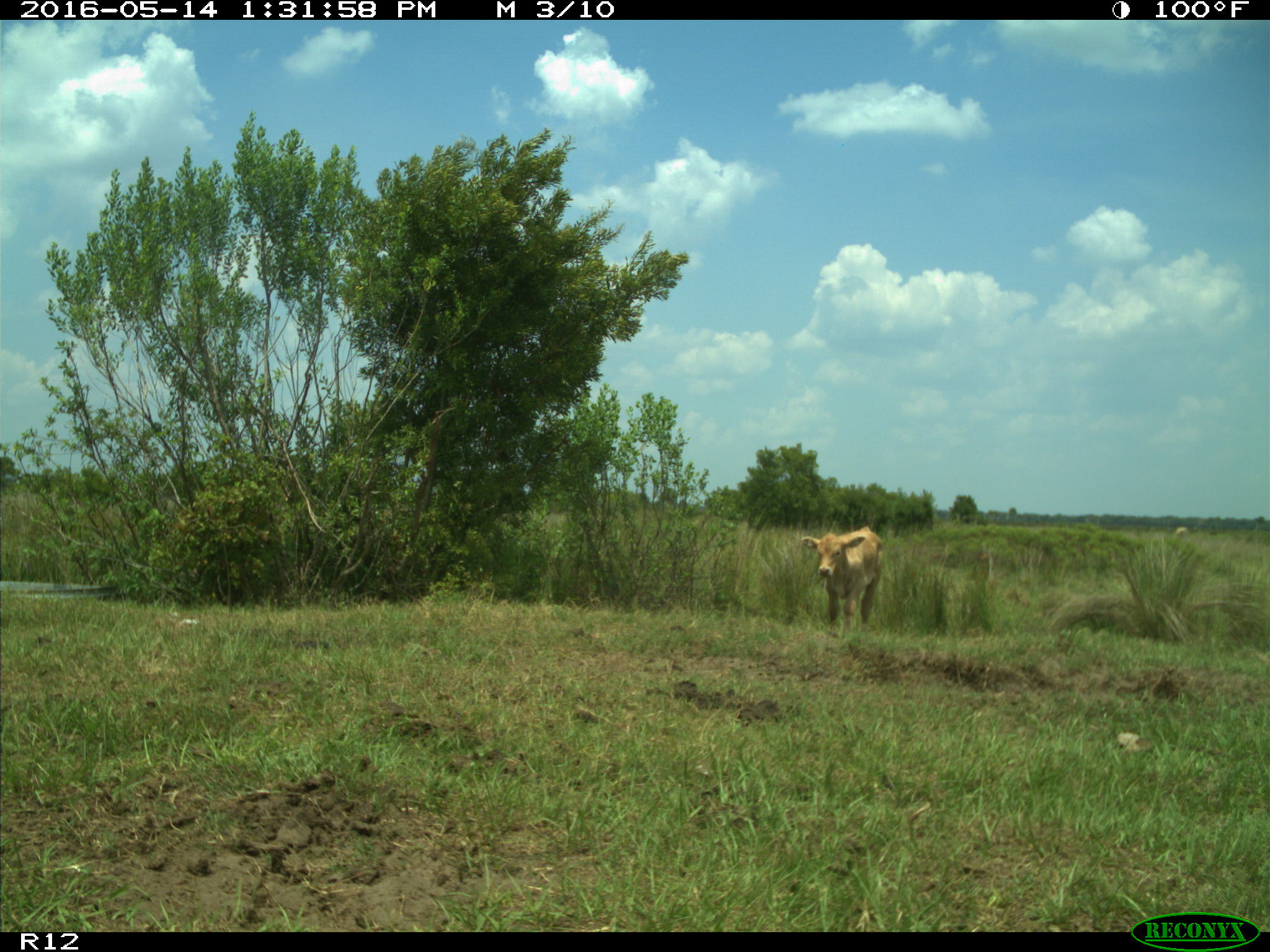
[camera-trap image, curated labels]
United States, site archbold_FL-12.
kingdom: Animalia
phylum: Chordata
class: Mammalia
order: Artiodactyla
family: Bovidae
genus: Bos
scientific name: Bos taurus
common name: domestic cow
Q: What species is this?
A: Bos taurus (domestic cow).